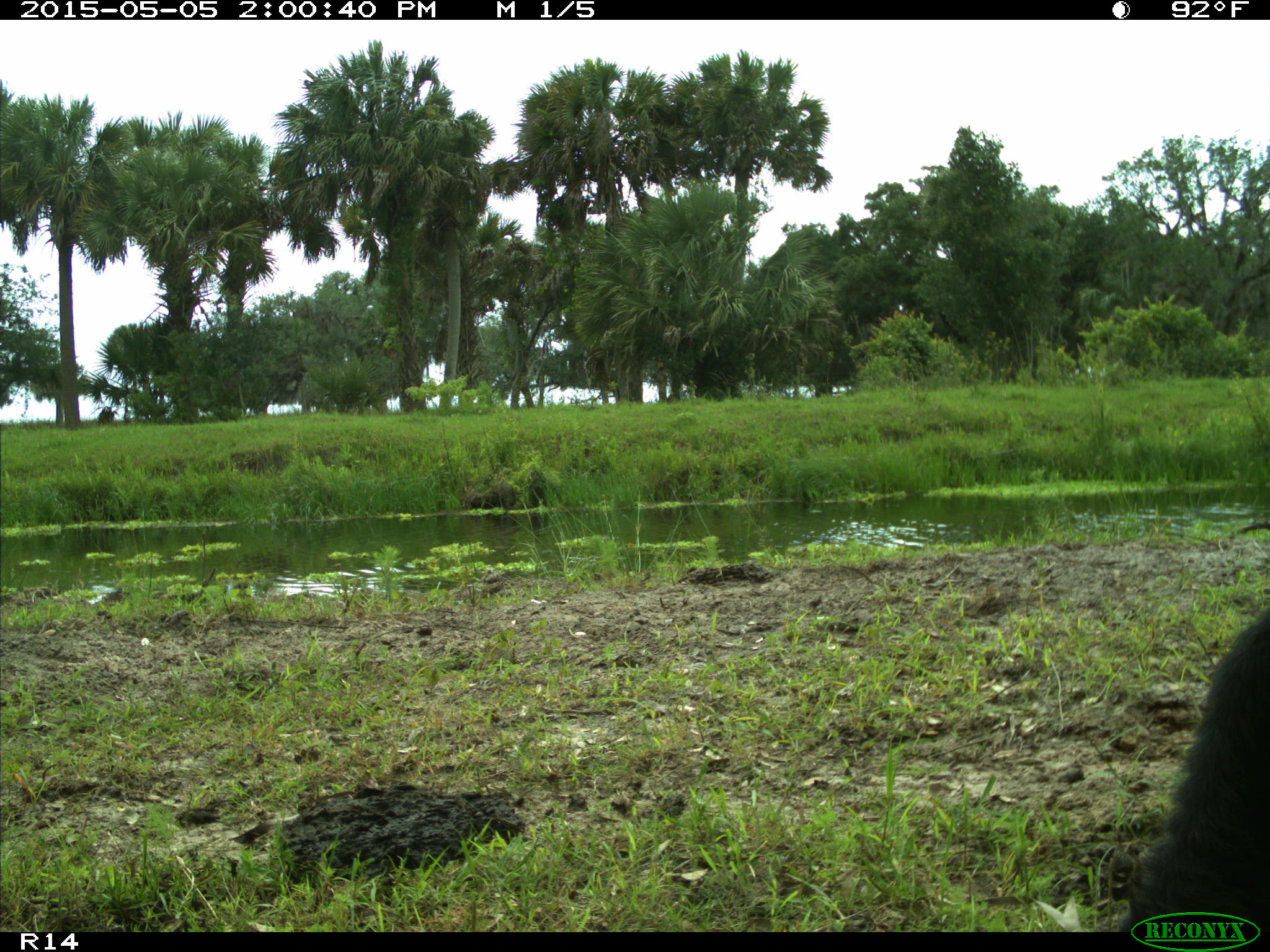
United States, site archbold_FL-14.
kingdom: Animalia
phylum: Chordata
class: Mammalia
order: Artiodactyla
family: Bovidae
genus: Bos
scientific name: Bos taurus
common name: domestic cow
Bos taurus (domestic cow).